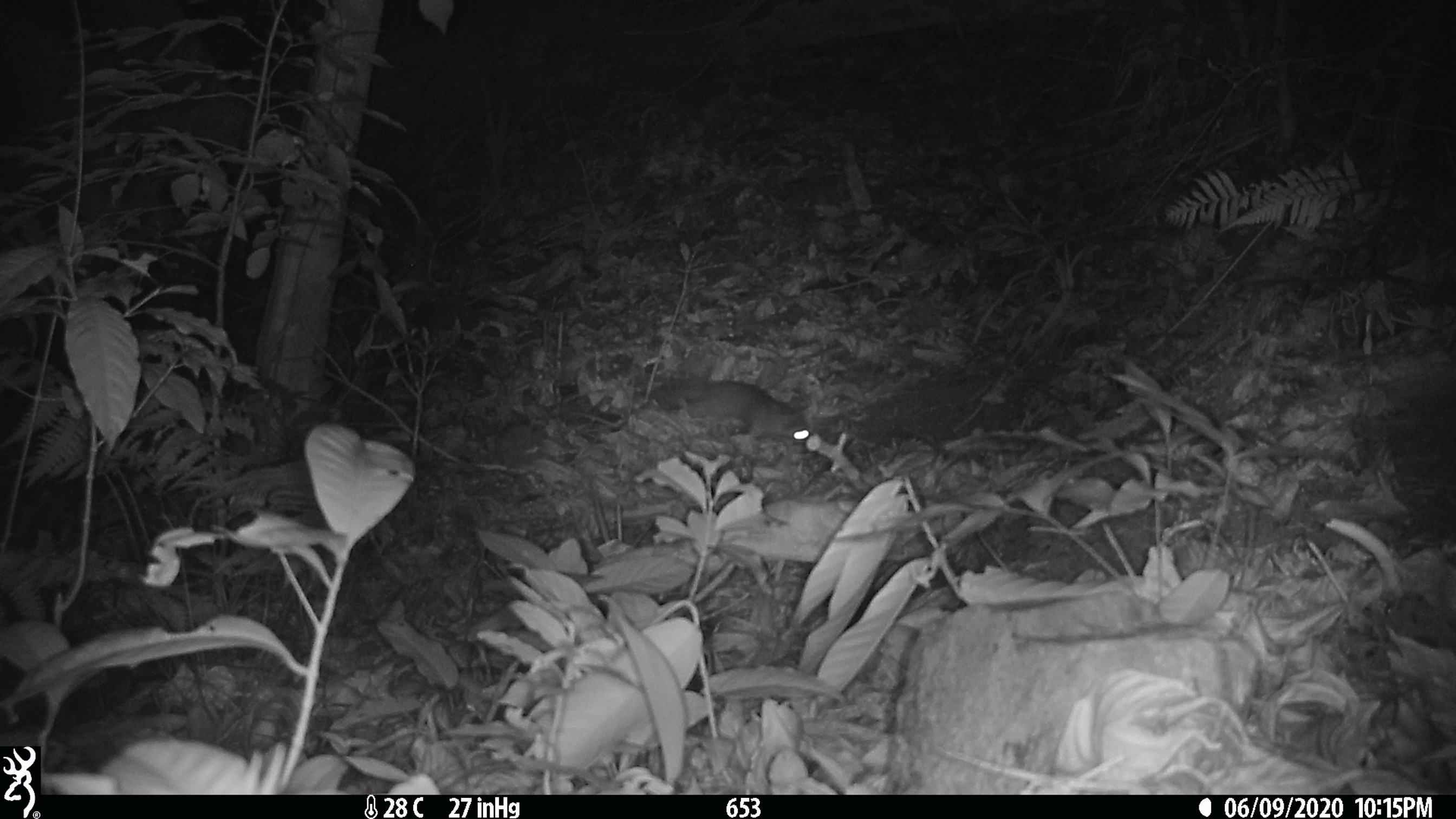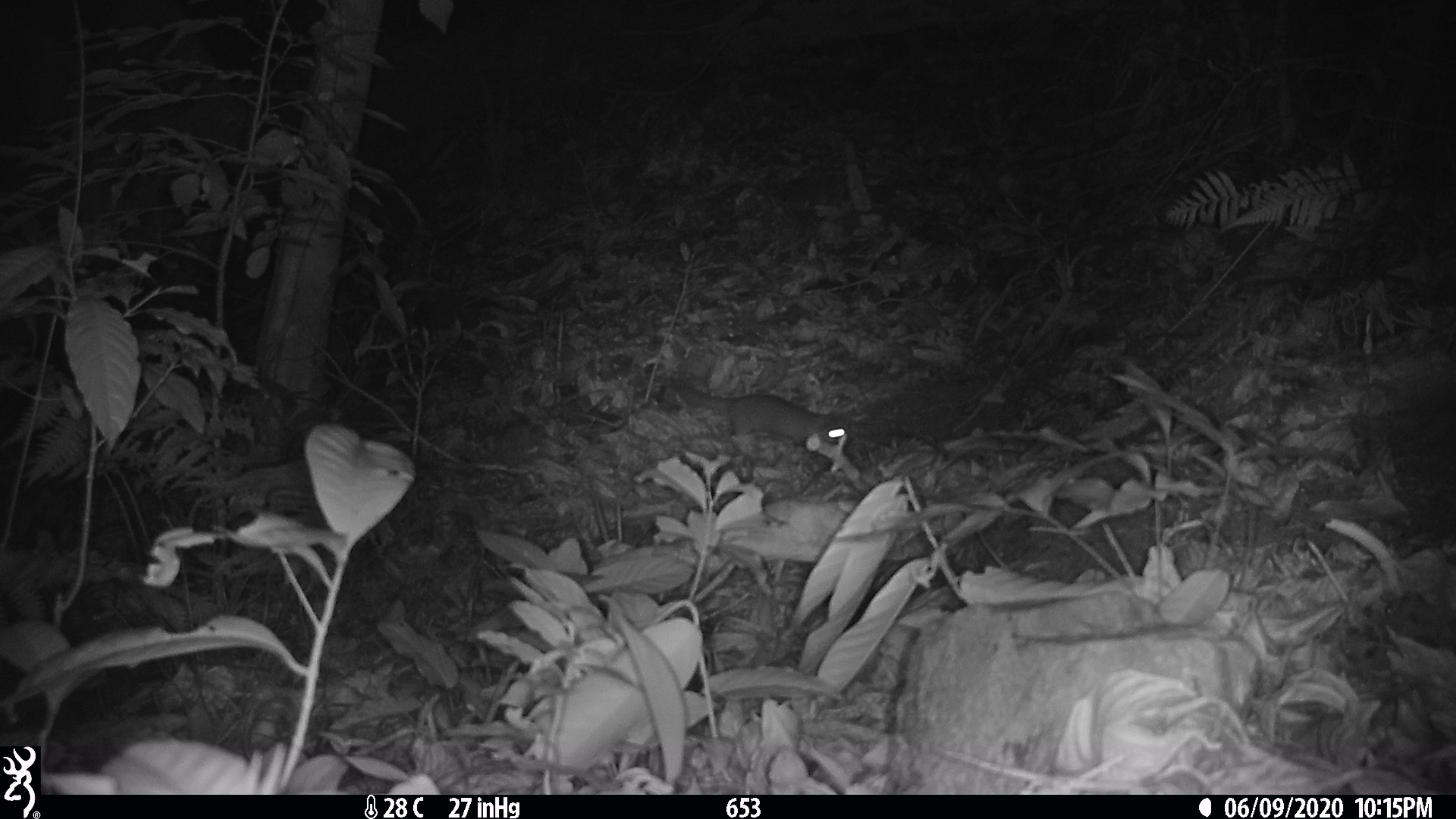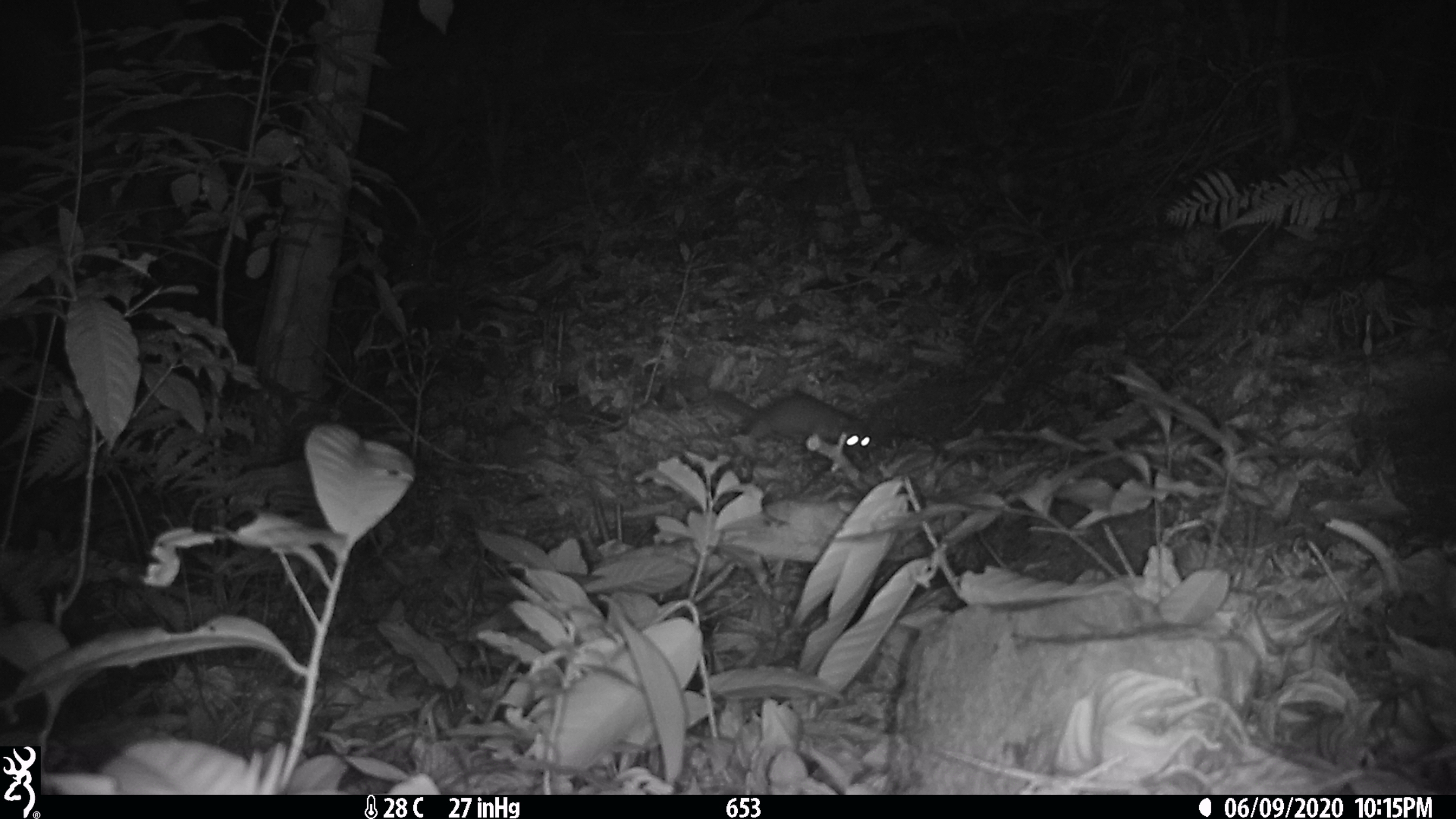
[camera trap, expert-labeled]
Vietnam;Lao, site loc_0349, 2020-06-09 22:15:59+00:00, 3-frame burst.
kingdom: Animalia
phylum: Chordata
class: Mammalia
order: Carnivora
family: Mustelidae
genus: Melogale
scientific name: Melogale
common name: ferret badger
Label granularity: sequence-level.